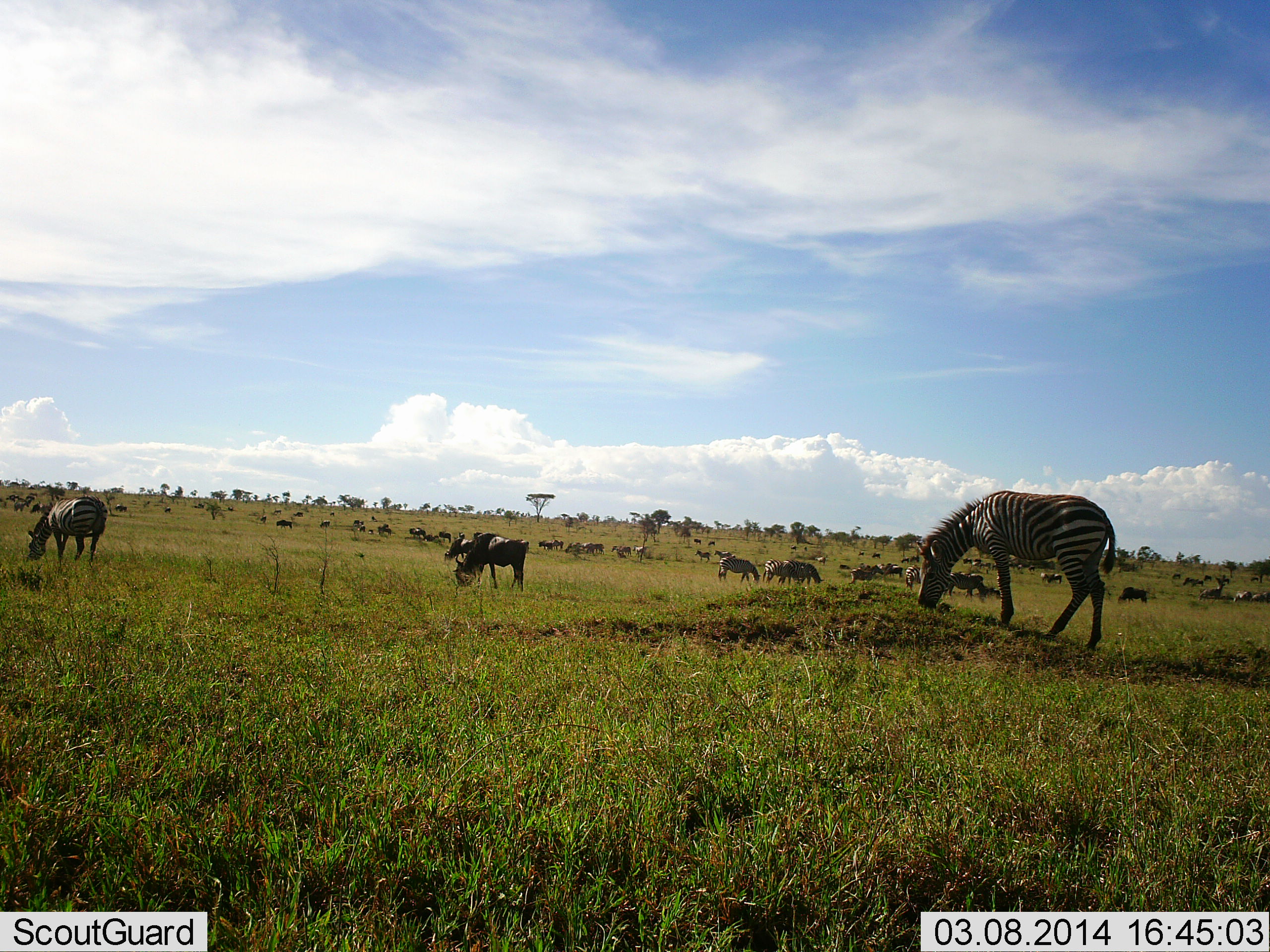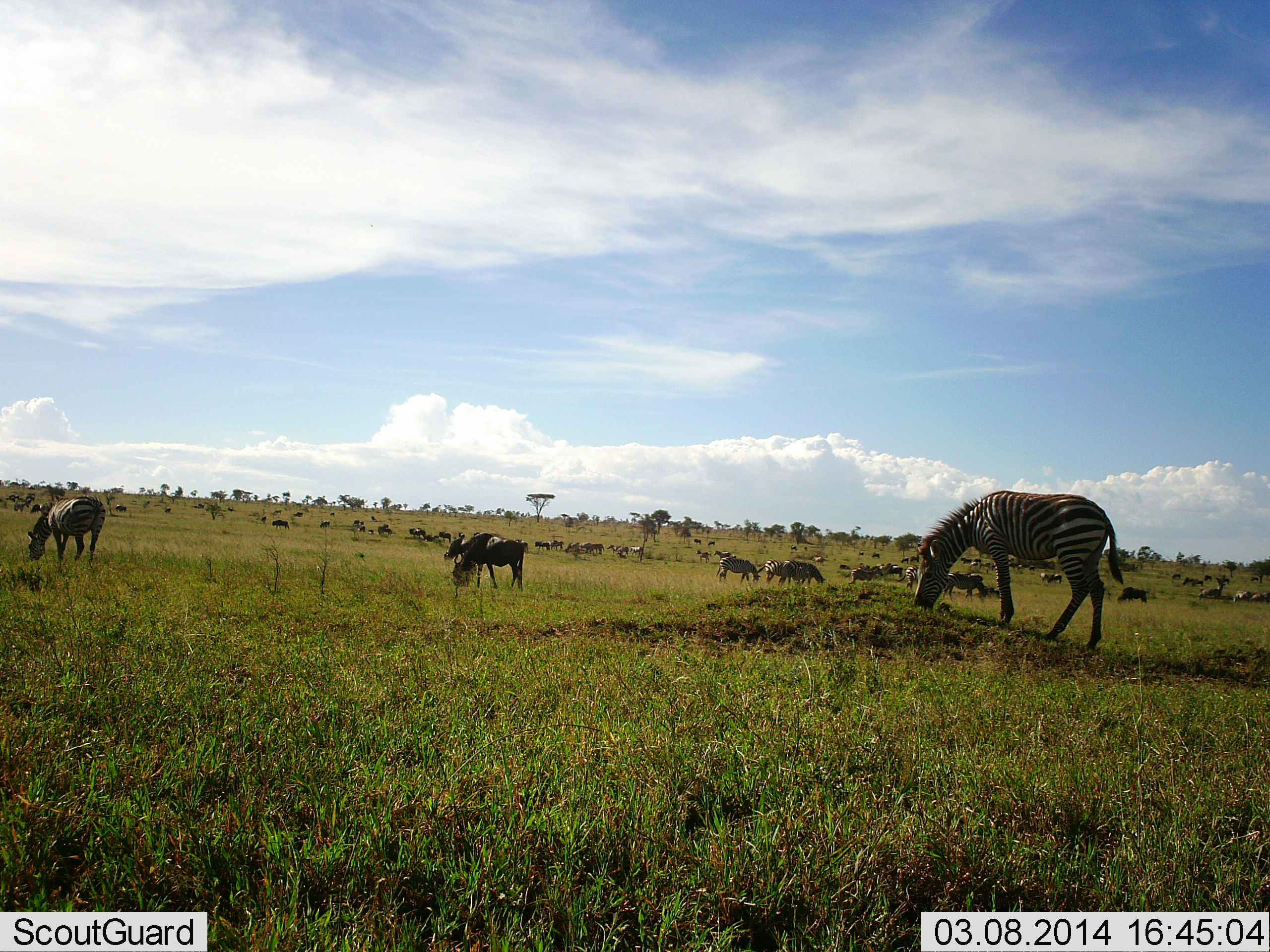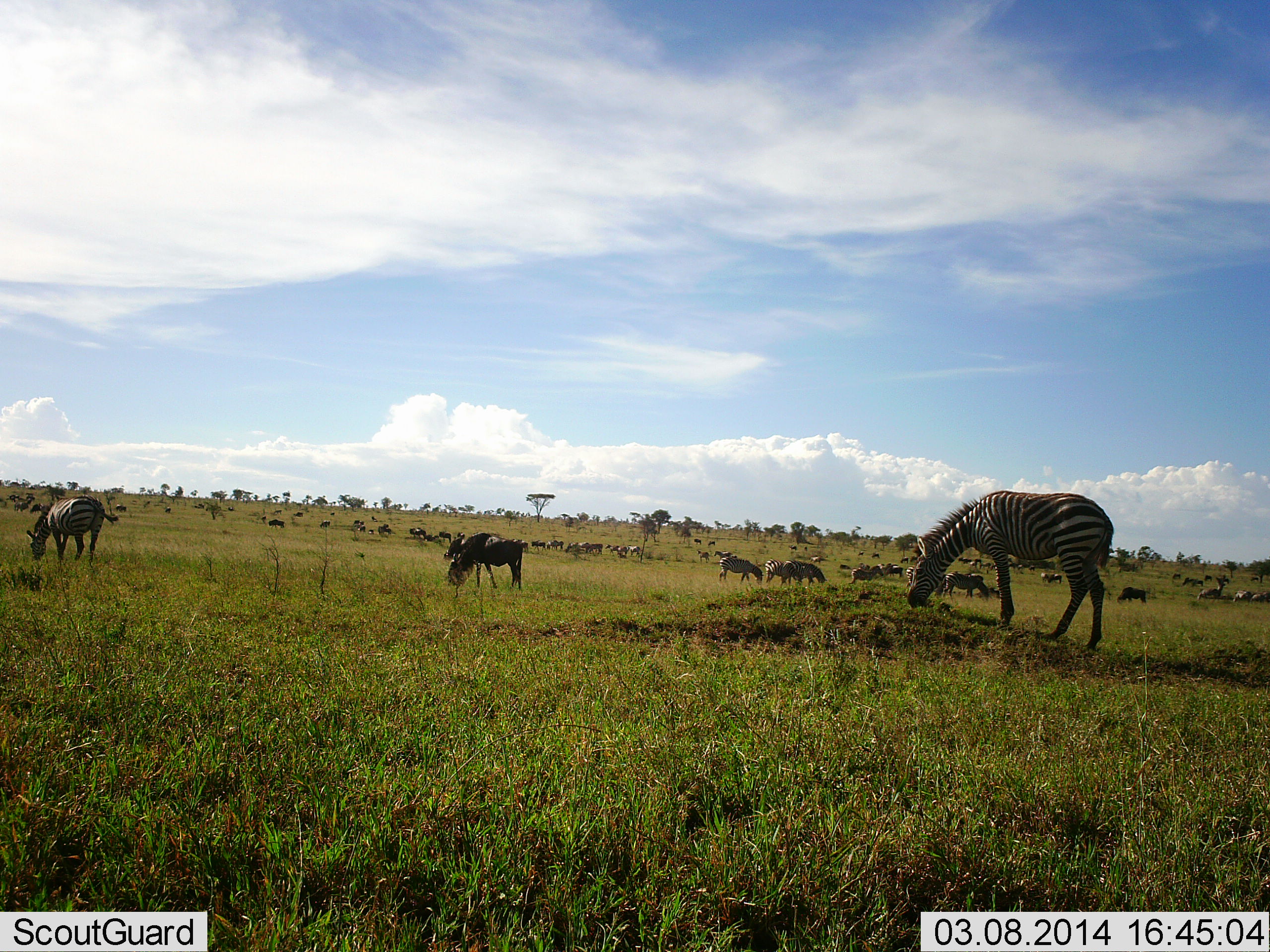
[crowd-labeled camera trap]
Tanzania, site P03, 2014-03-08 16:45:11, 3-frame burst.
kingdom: Animalia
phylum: Chordata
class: Mammalia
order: Perissodactyla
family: Equidae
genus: Equus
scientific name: Equus quagga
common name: plains zebra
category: zebra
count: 11-50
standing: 44%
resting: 8%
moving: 23%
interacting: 12%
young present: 2%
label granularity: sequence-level